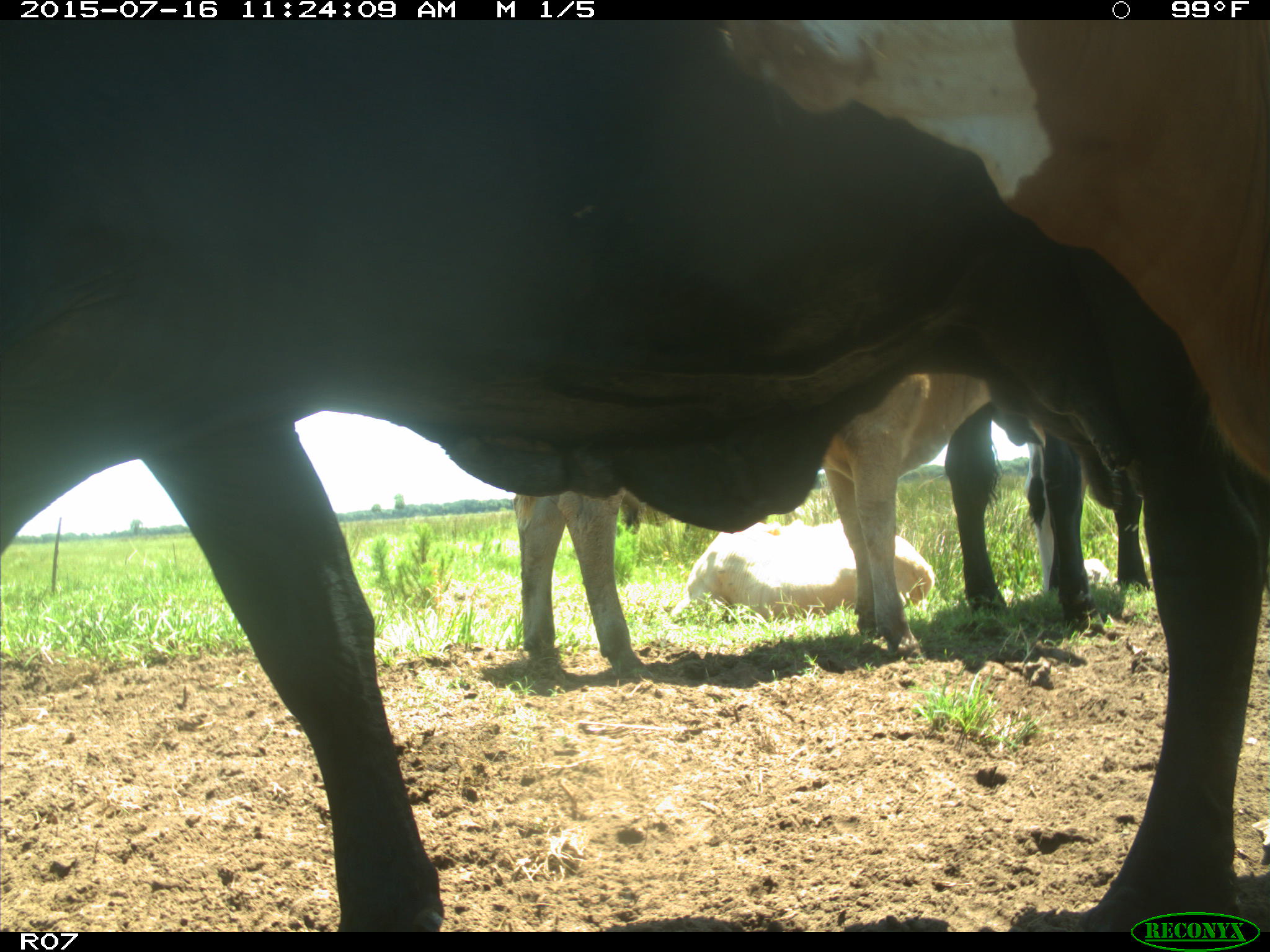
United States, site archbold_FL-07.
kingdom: Animalia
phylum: Chordata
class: Mammalia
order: Artiodactyla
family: Bovidae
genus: Bos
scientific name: Bos taurus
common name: domestic cow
Bos taurus (domestic cow).